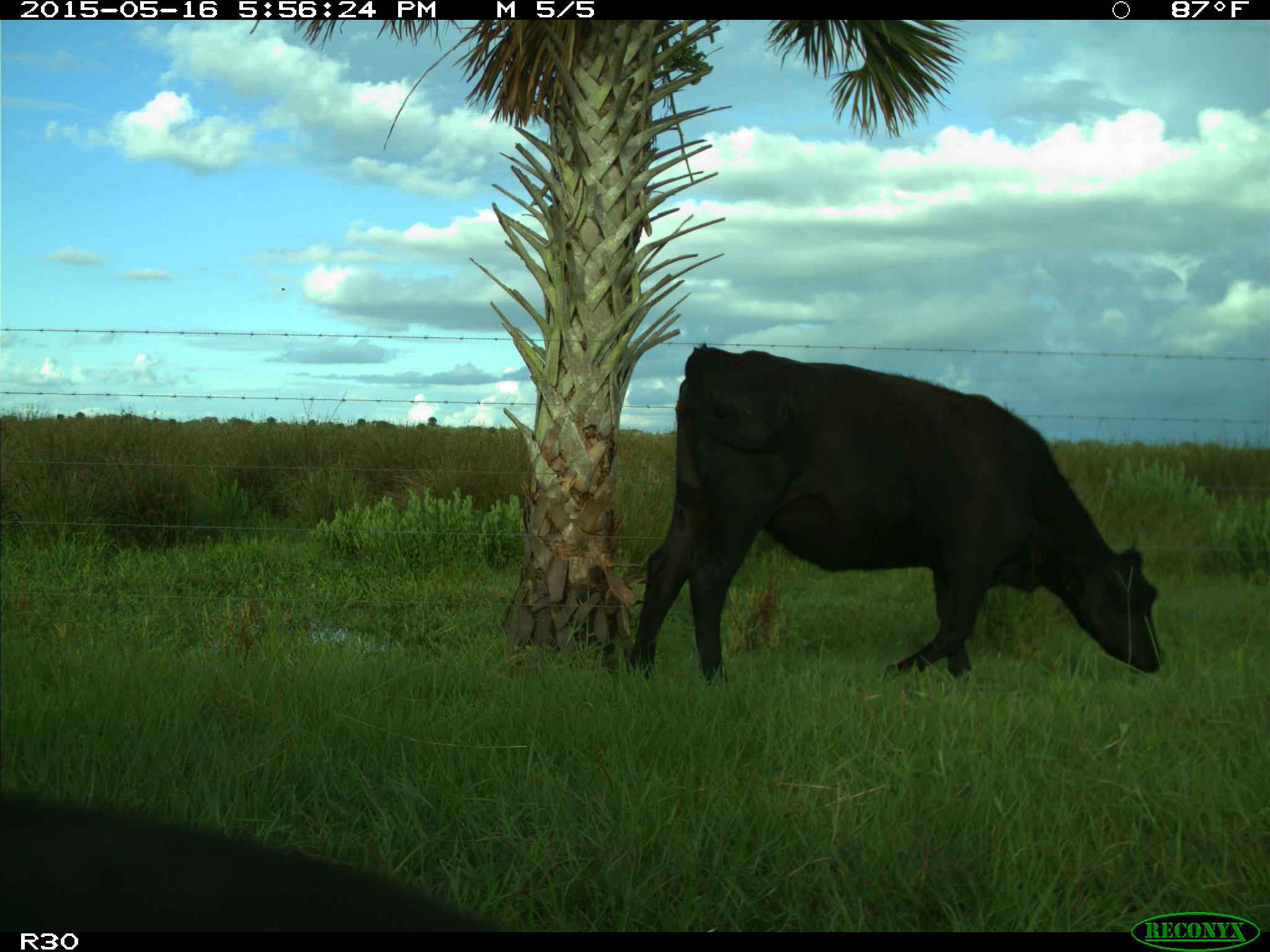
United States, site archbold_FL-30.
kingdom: Animalia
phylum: Chordata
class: Mammalia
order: Artiodactyla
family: Bovidae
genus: Bos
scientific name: Bos taurus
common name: domestic cow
Bos taurus (domestic cow).